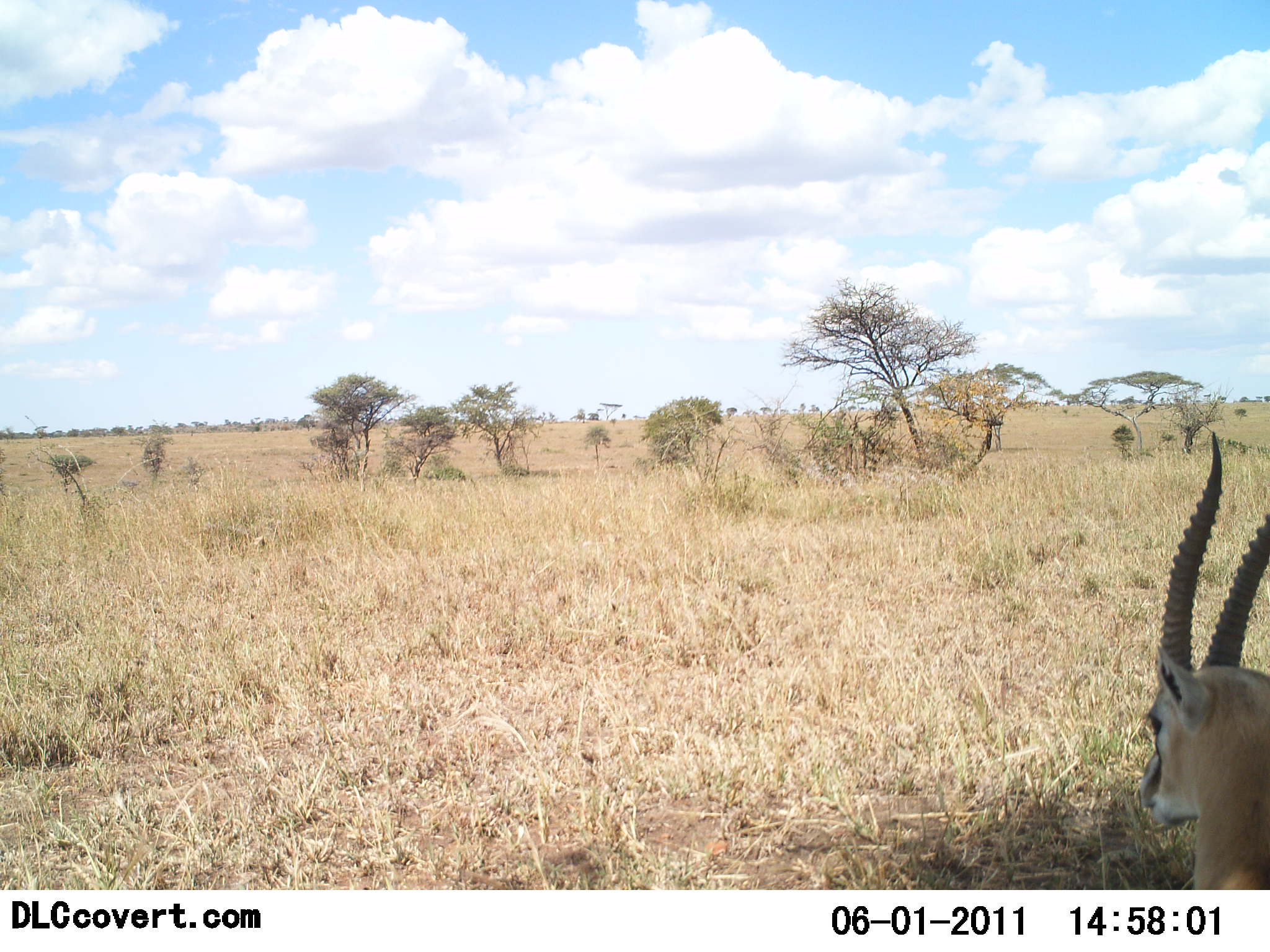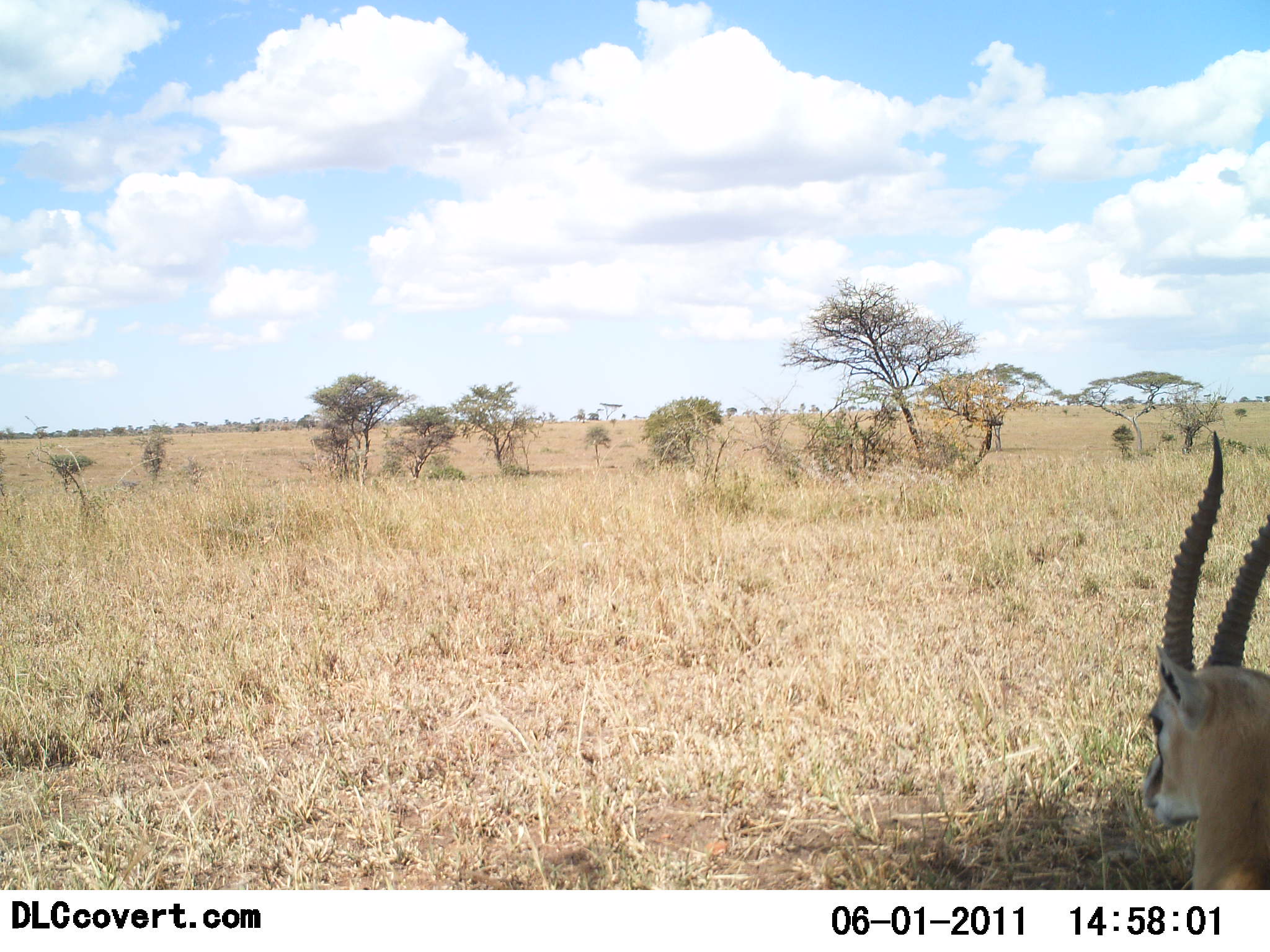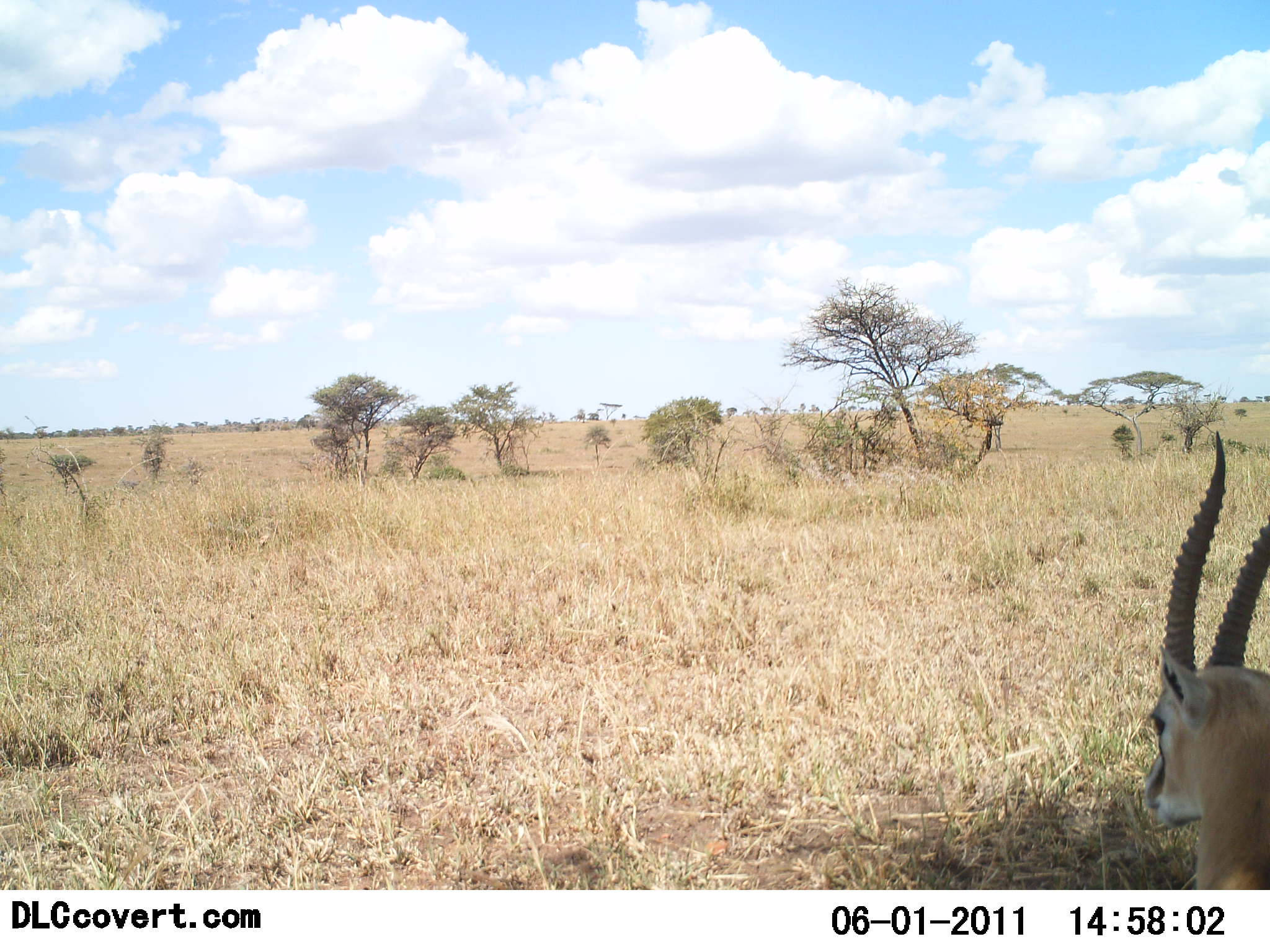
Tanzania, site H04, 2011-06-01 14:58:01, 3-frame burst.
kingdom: Animalia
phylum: Chordata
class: Mammalia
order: Artiodactyla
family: Bovidae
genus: Eudorcas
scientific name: Eudorcas thomsonii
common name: thomson's gazelle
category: gazellethomsons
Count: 1.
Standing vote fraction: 38%.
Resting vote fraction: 62%.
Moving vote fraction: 0%.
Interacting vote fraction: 0%.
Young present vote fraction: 0%.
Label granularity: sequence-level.